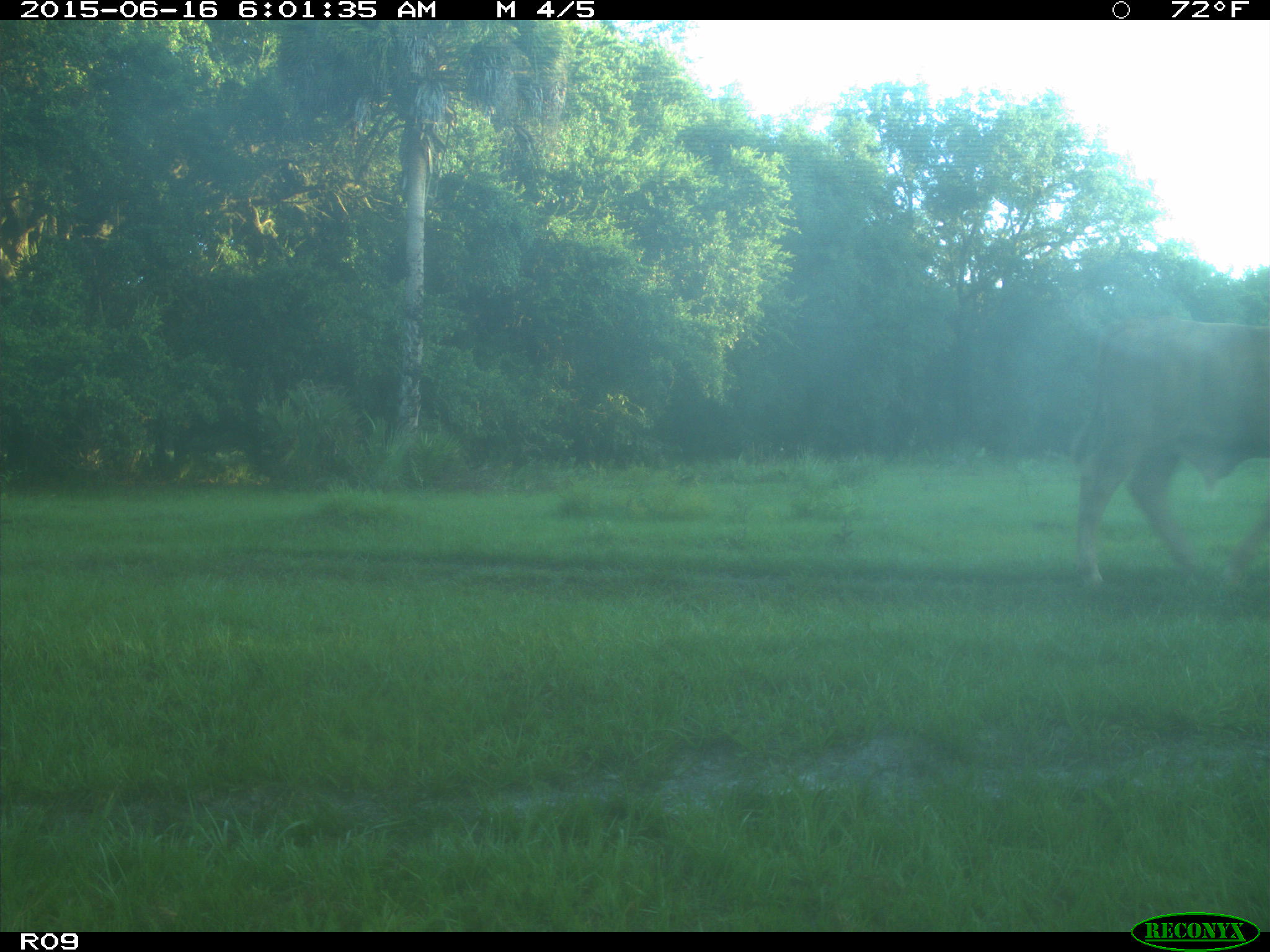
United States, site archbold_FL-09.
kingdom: Animalia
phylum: Chordata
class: Mammalia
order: Artiodactyla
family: Bovidae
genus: Bos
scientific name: Bos taurus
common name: domestic cow